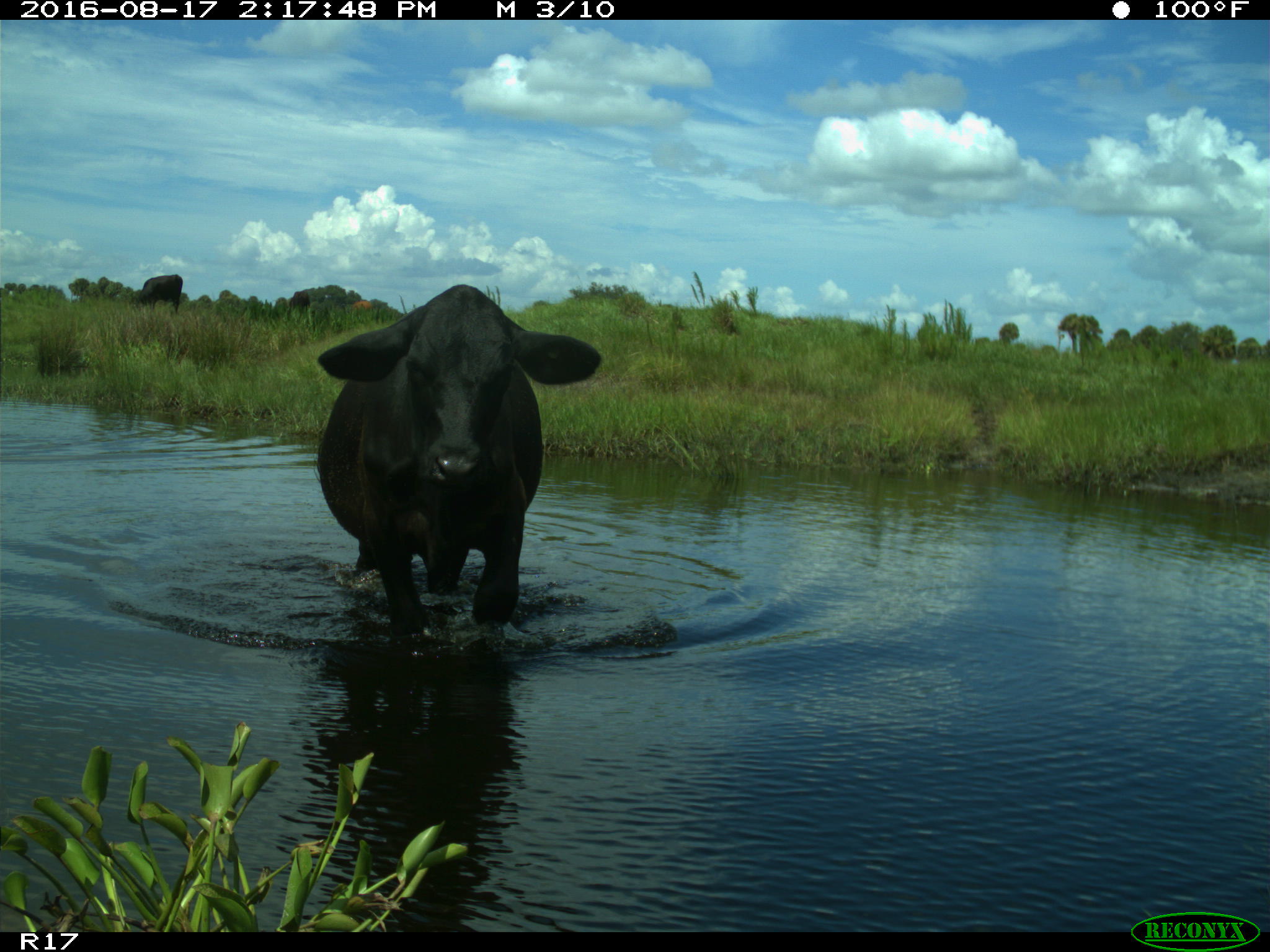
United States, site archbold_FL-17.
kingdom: Animalia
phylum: Chordata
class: Mammalia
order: Artiodactyla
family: Bovidae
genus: Bos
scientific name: Bos taurus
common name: domestic cow